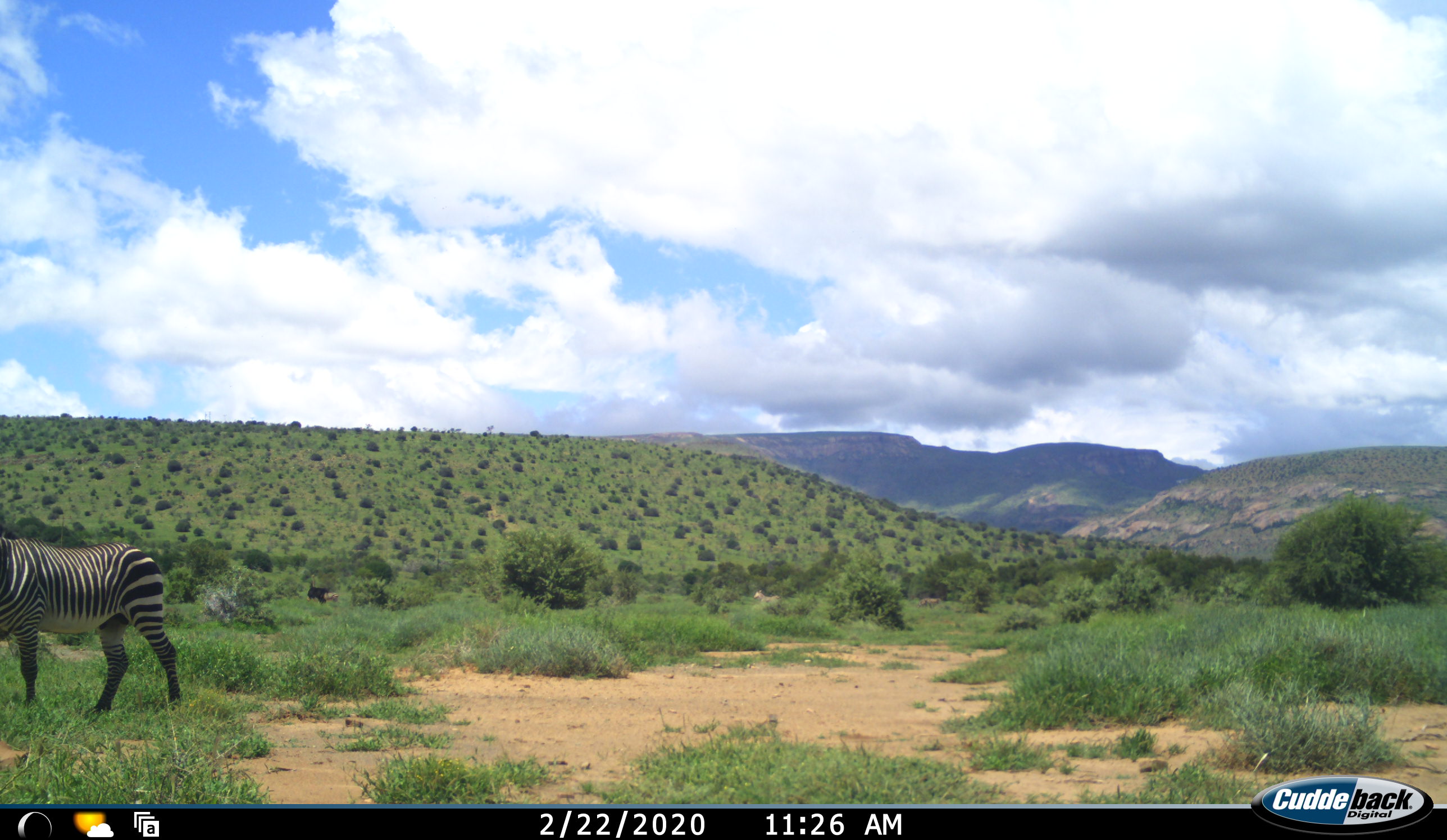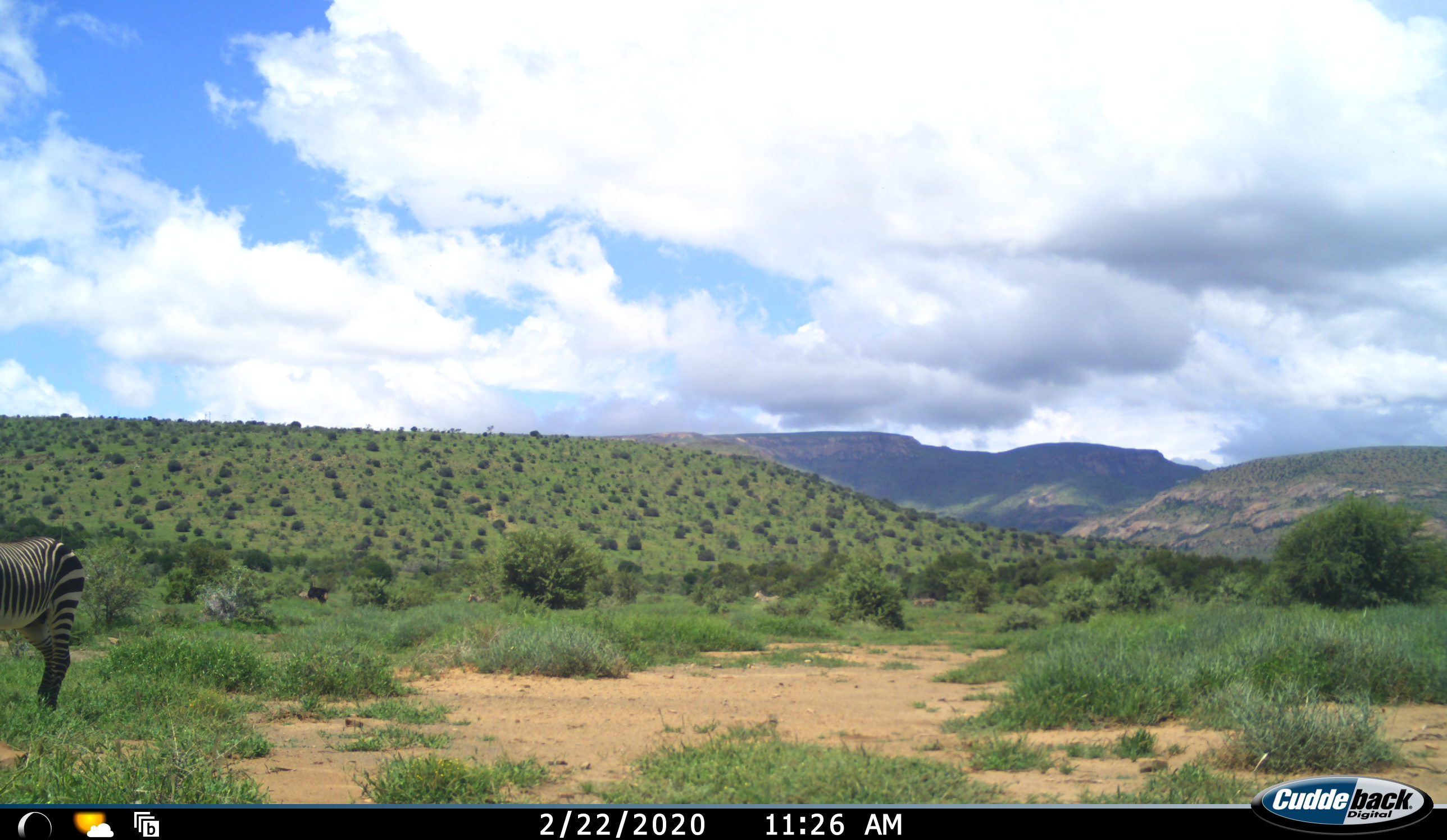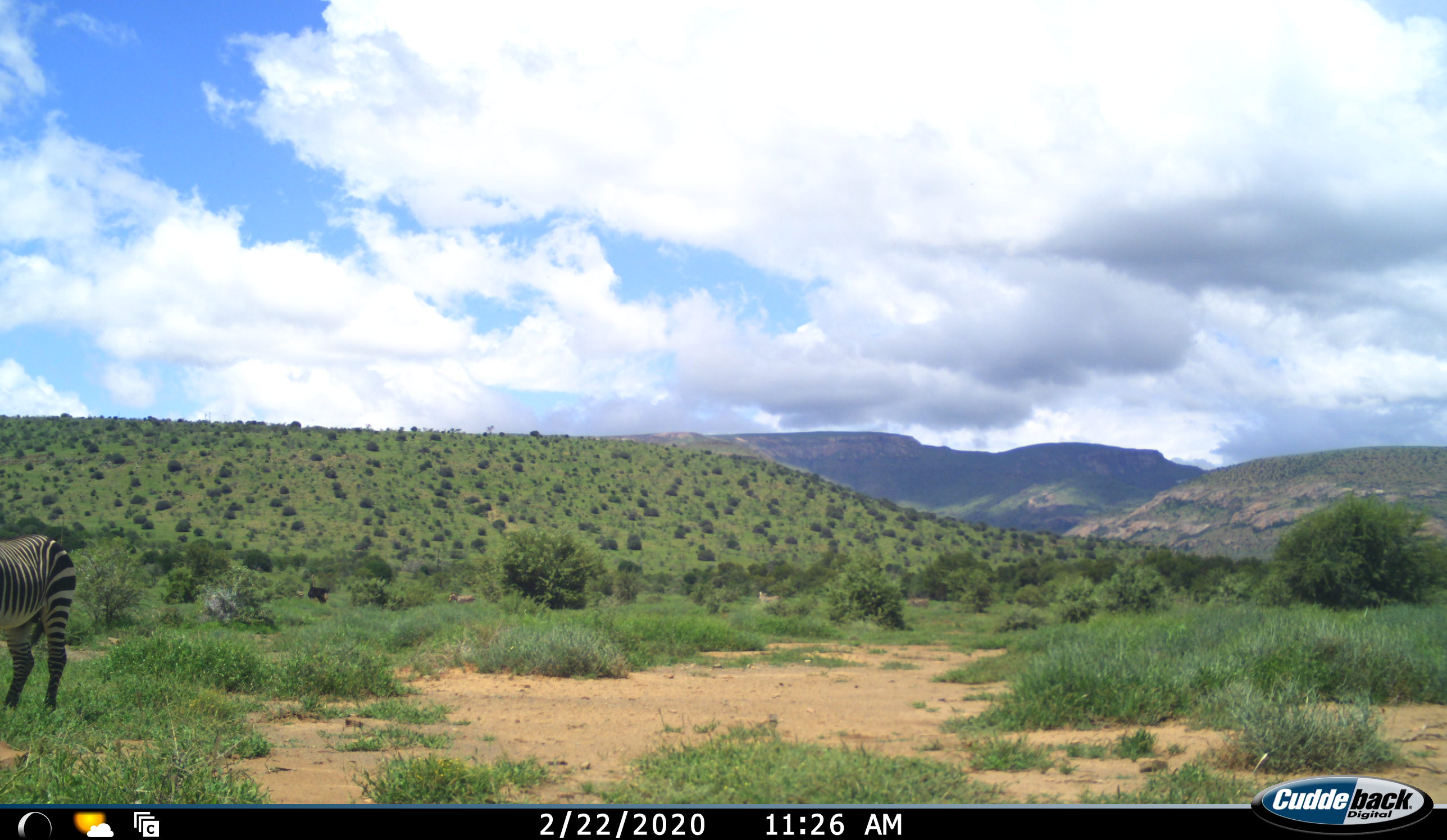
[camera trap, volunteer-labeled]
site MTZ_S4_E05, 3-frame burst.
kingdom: Animalia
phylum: Chordata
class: Mammalia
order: Perissodactyla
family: Equidae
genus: Equus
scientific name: Equus zebra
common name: mountain zebra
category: zebramountain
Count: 1.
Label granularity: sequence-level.